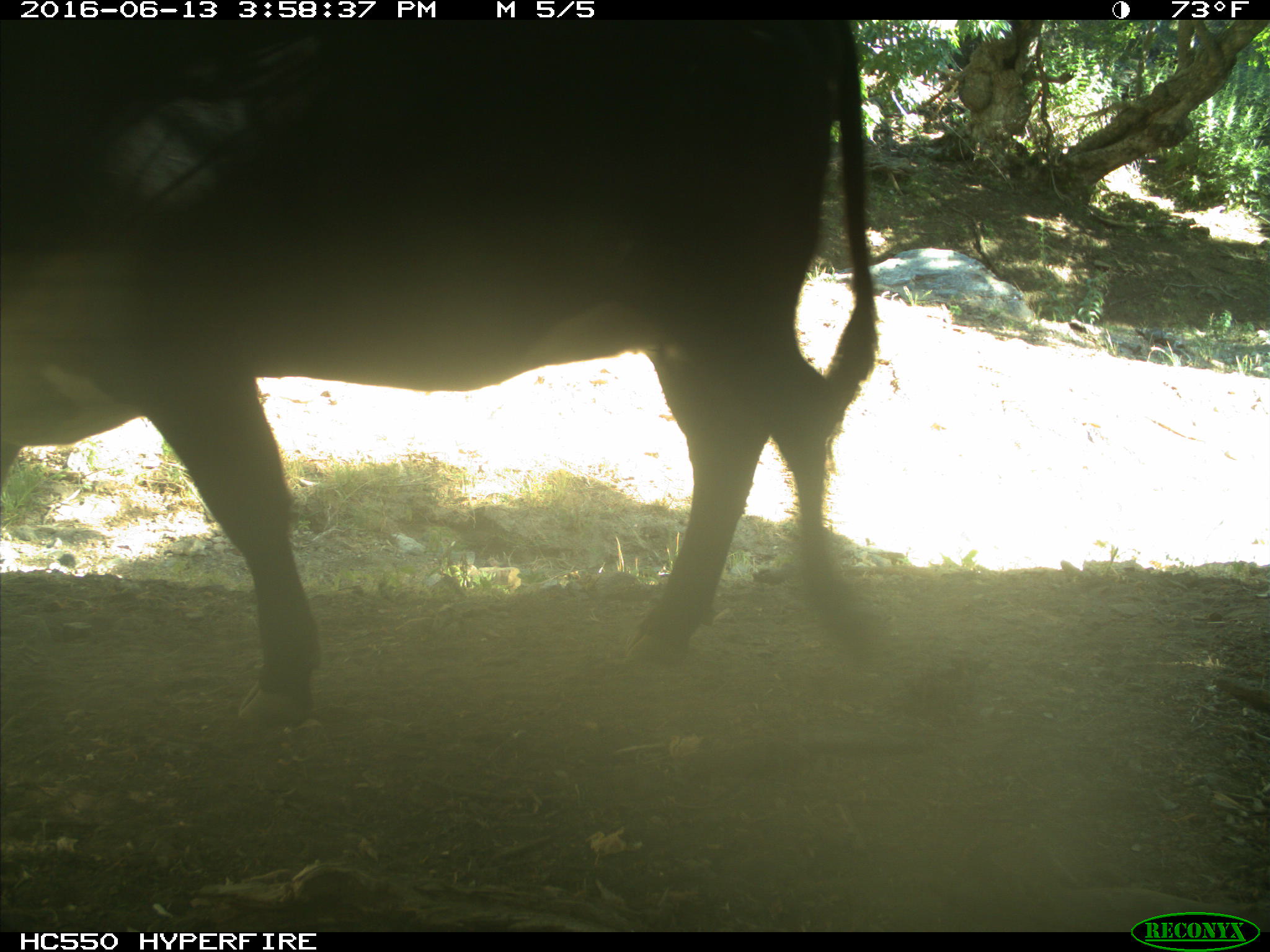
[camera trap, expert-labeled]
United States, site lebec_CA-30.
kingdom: Animalia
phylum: Chordata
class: Mammalia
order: Artiodactyla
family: Bovidae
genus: Bos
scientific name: Bos taurus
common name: domestic cow